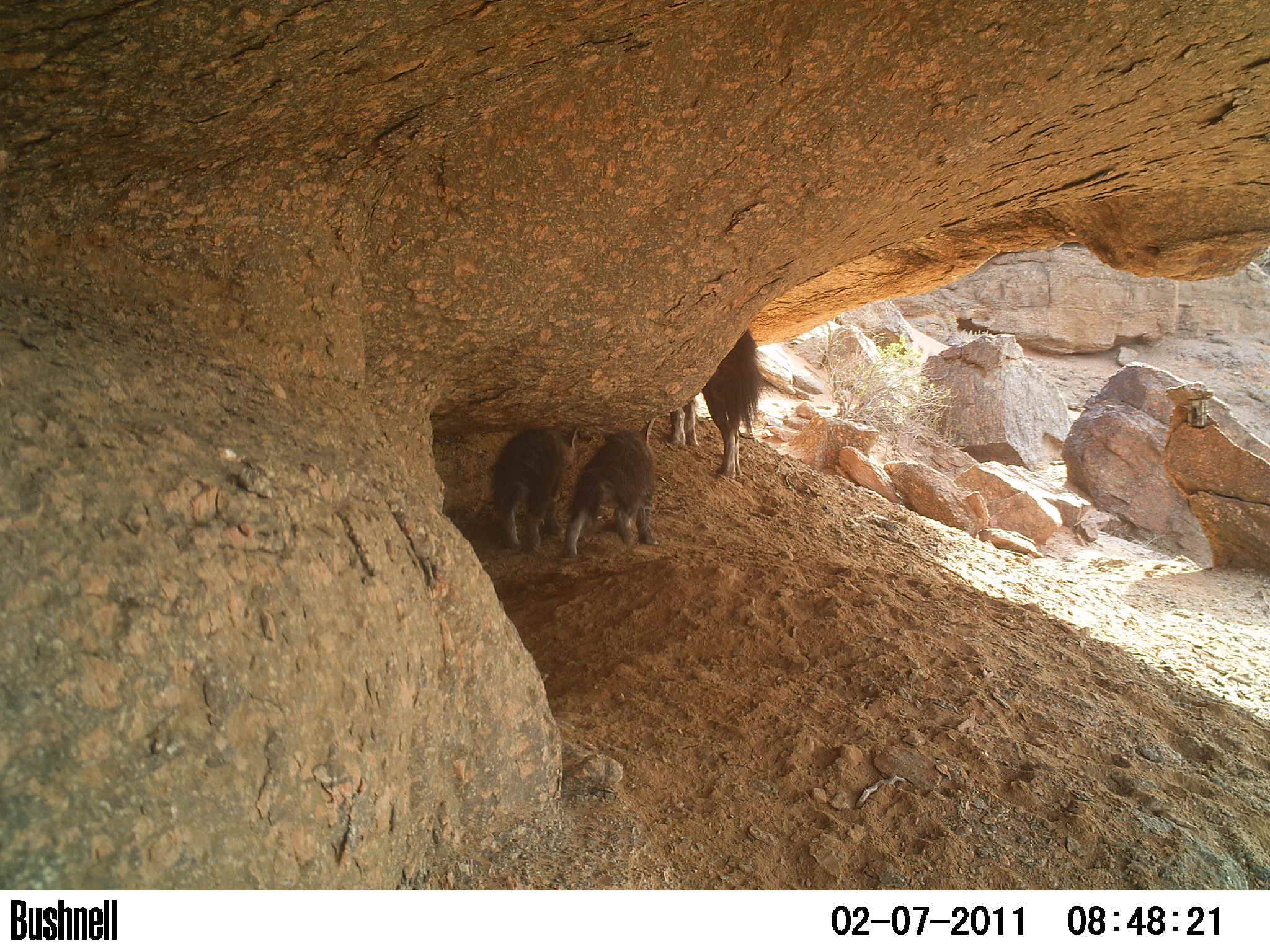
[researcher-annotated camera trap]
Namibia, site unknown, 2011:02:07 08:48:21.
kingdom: Animalia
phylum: Chordata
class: Mammalia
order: Carnivora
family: Hyaenidae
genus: Parahyaena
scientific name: Parahyaena brunnea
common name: brown hyena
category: hyaena brunnea